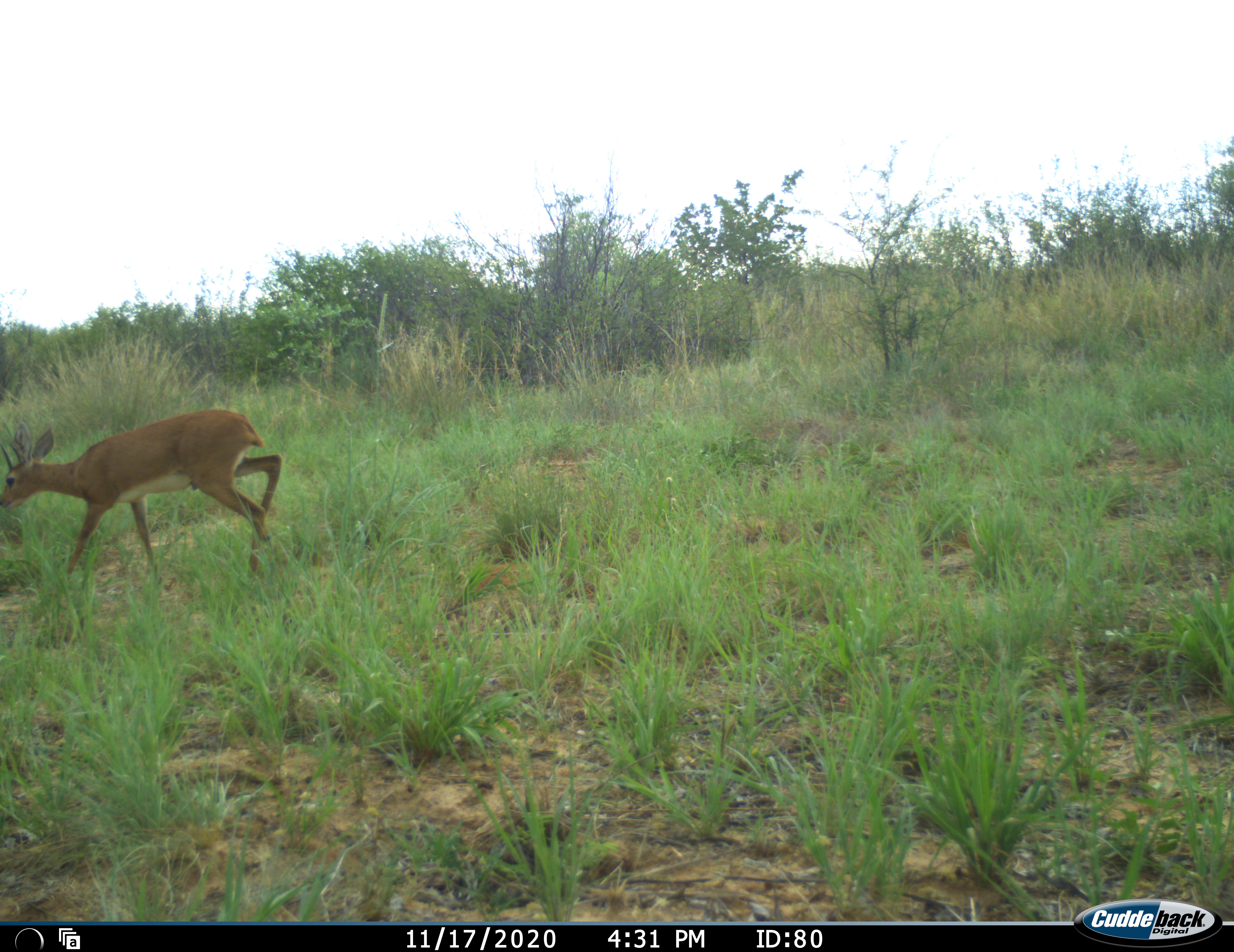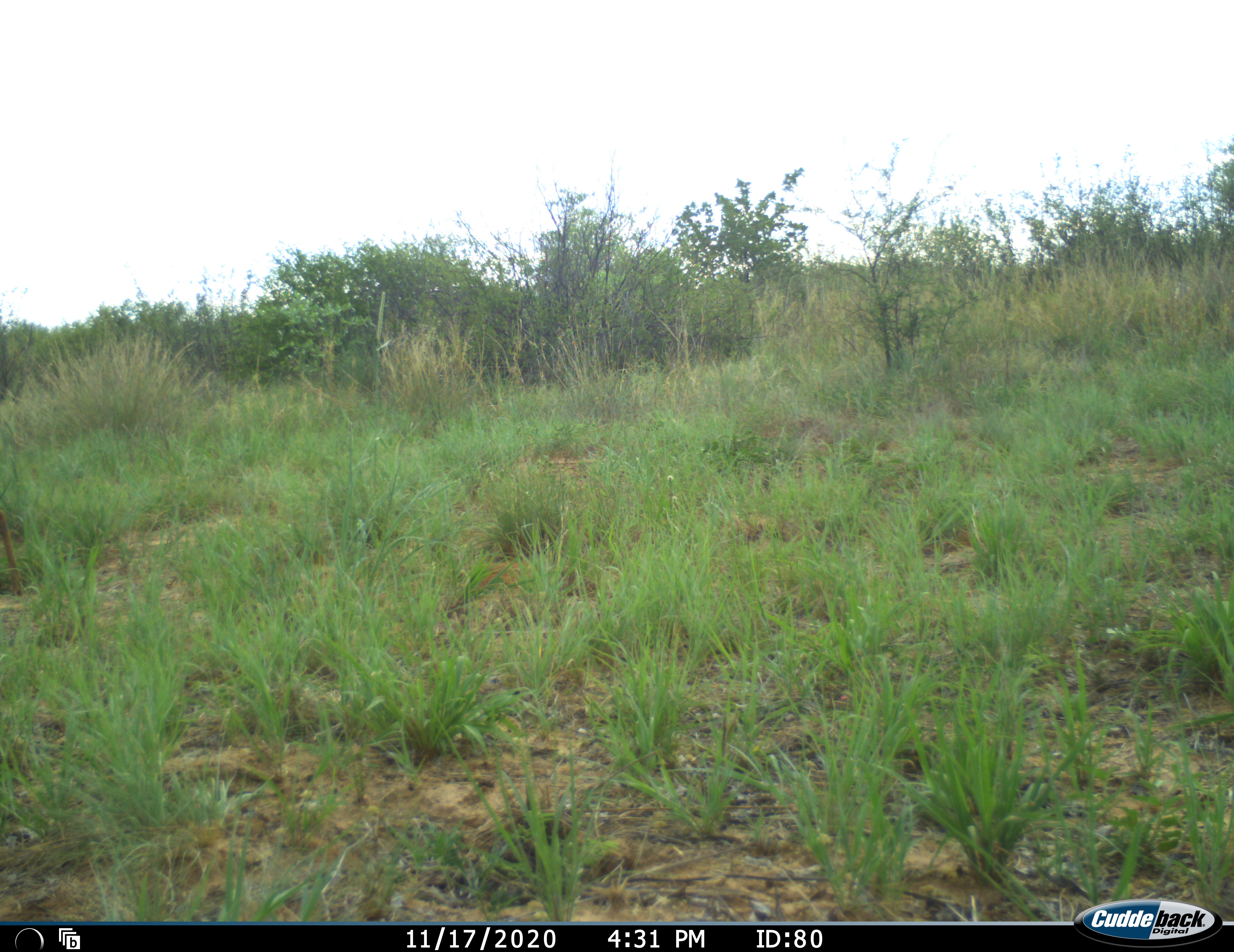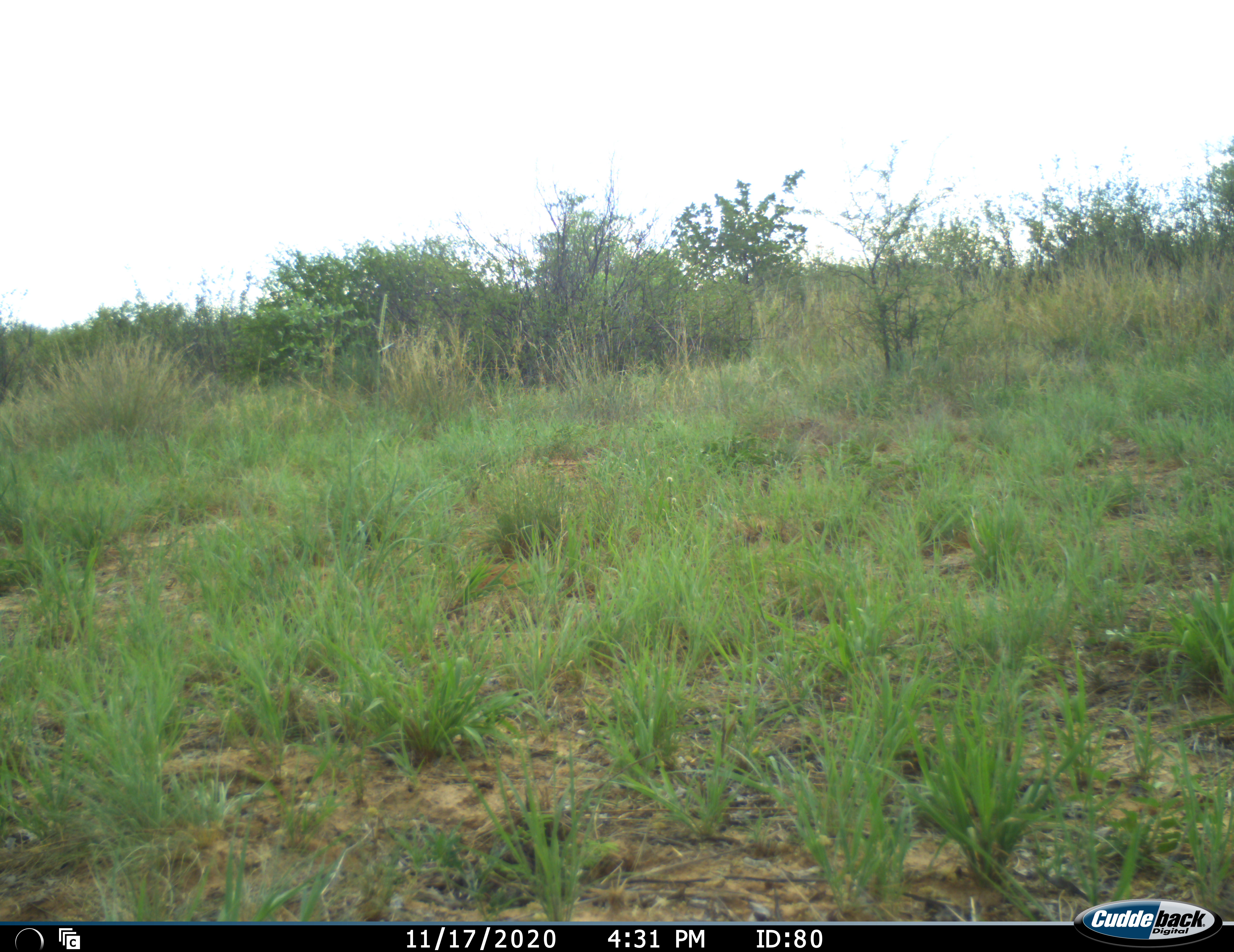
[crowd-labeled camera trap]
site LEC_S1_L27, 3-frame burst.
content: unidentified animal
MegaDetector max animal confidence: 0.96